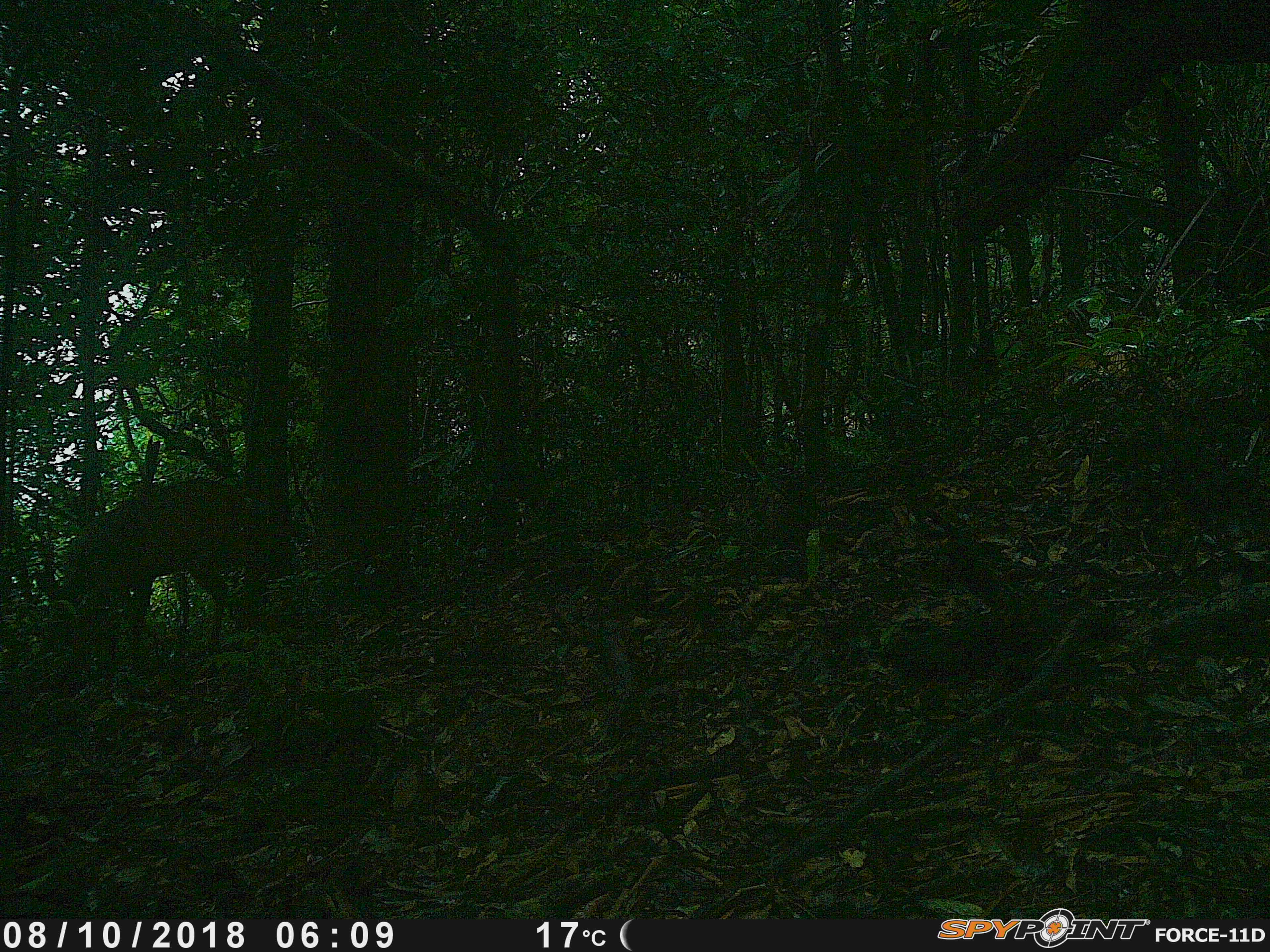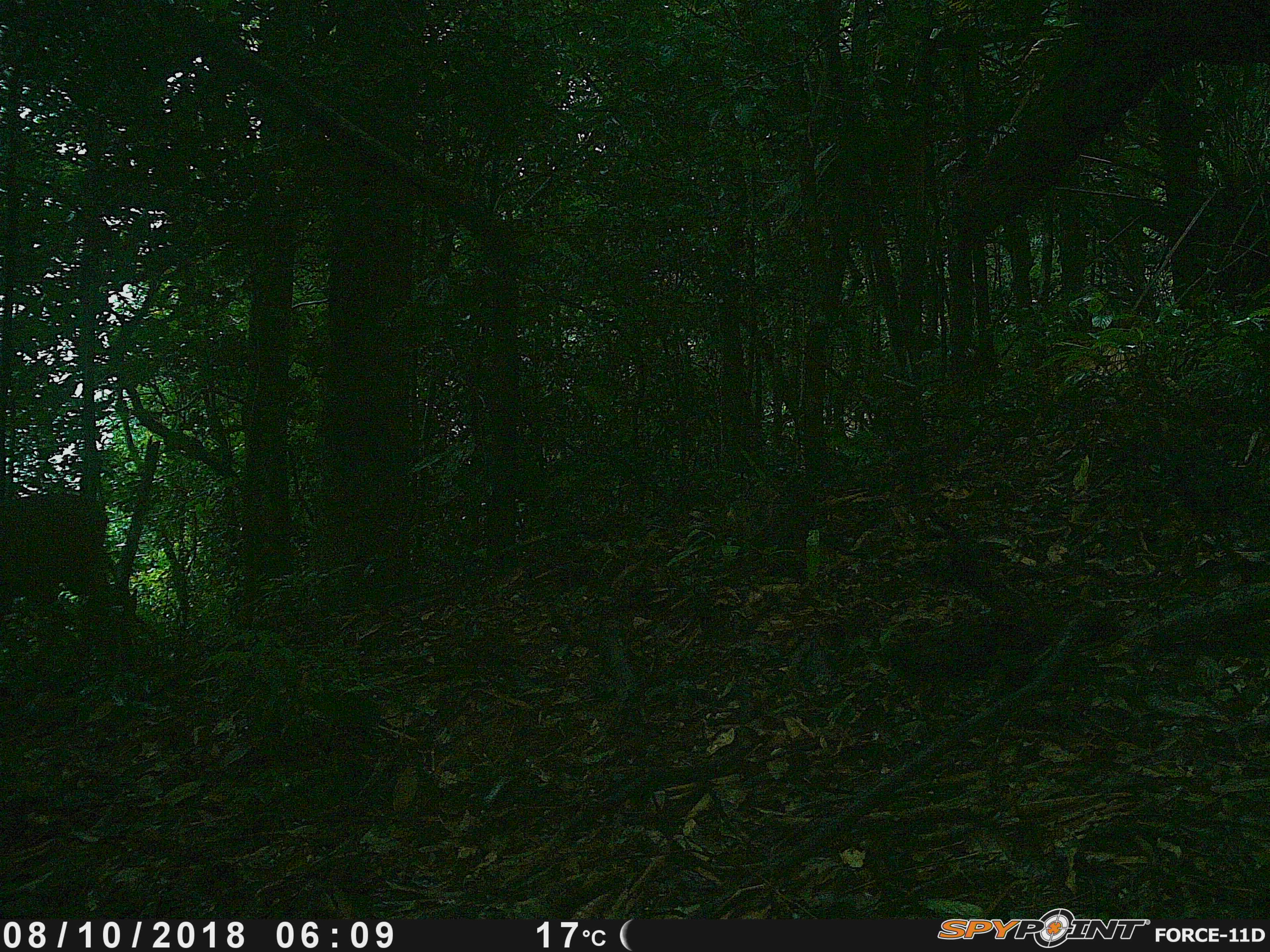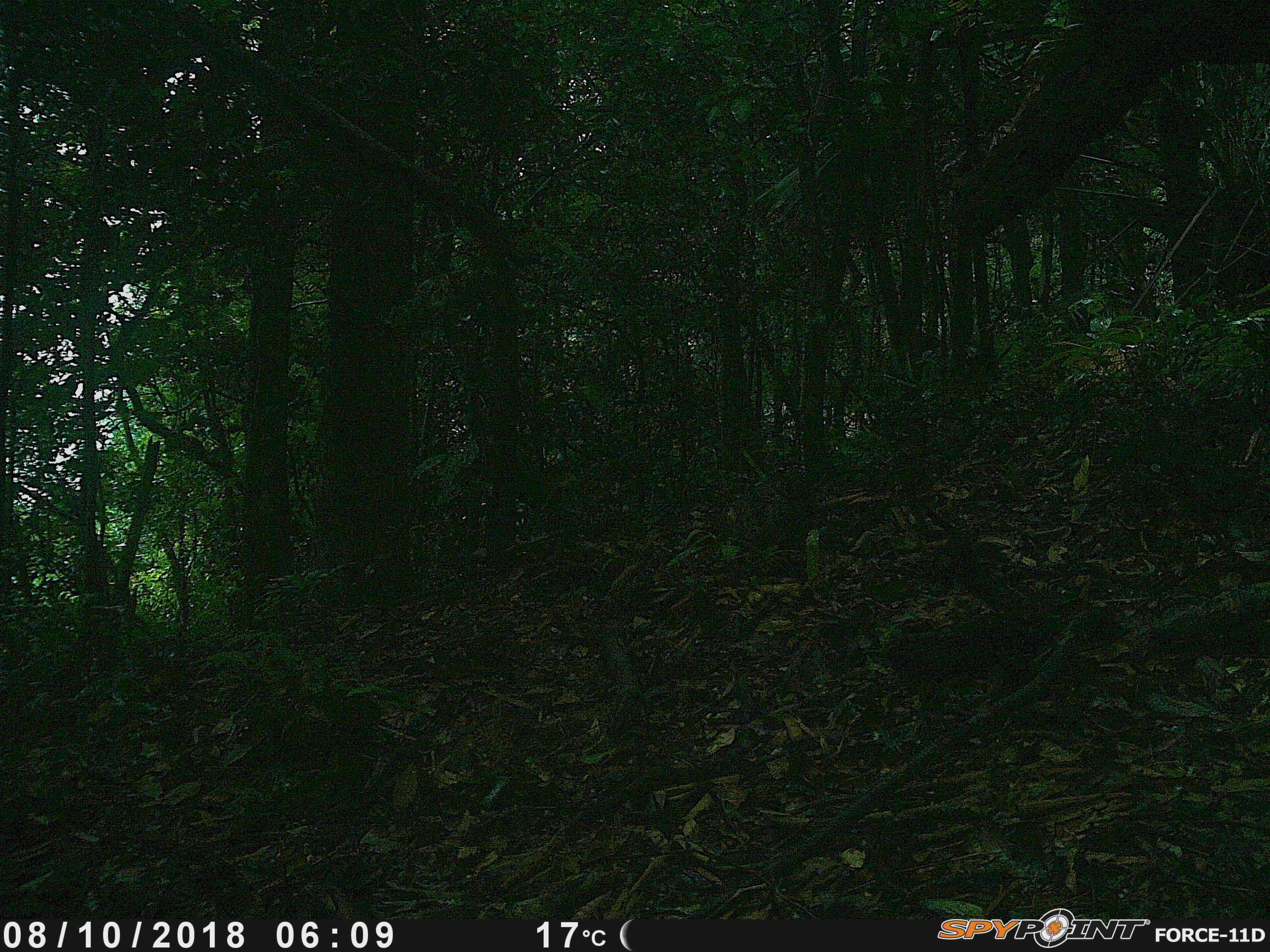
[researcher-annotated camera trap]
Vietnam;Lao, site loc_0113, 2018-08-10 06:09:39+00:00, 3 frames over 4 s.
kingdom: Animalia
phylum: Chordata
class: Mammalia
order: Artiodactyla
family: Cervidae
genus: Muntiacus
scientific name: Muntiacus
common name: muntjacs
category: unidentified muntjac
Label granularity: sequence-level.